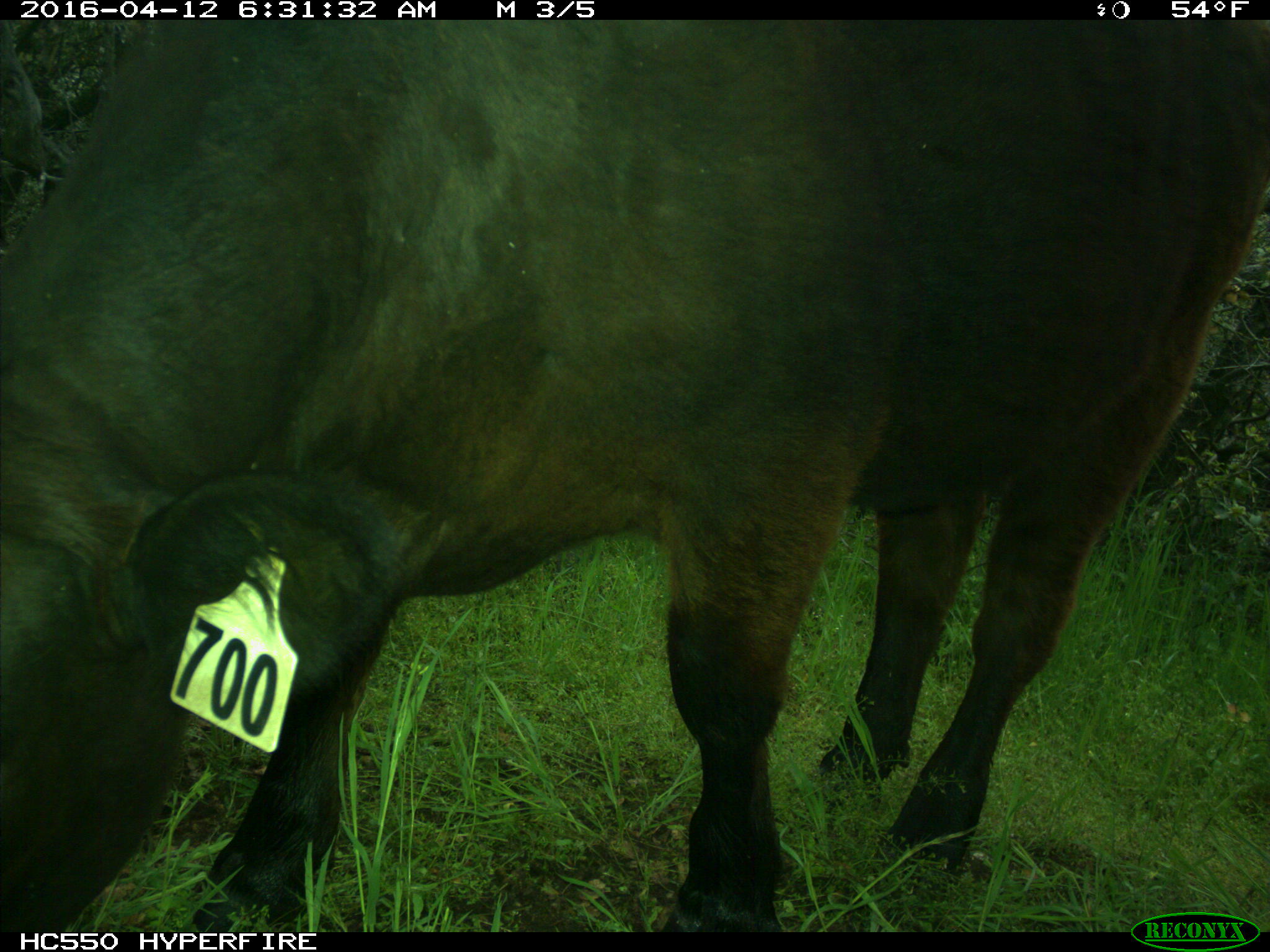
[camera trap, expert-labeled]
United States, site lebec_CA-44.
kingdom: Animalia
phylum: Chordata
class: Mammalia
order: Artiodactyla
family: Bovidae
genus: Bos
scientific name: Bos taurus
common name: domestic cow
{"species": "Bos taurus (domestic cow)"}